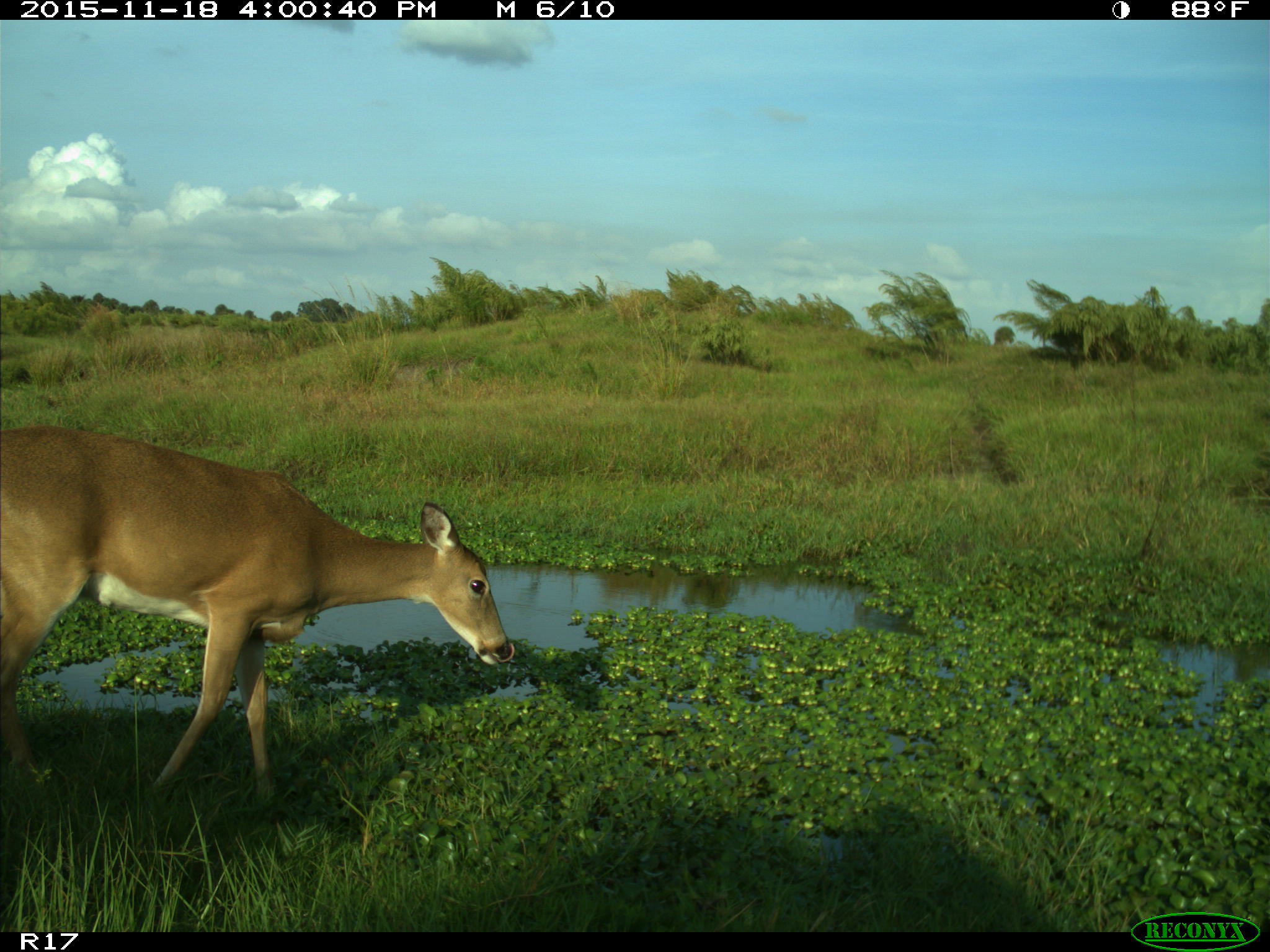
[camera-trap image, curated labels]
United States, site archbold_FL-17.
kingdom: Animalia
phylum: Chordata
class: Mammalia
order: Artiodactyla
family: Cervidae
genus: Odocoileus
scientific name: Odocoileus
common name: deer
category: unidentified deer